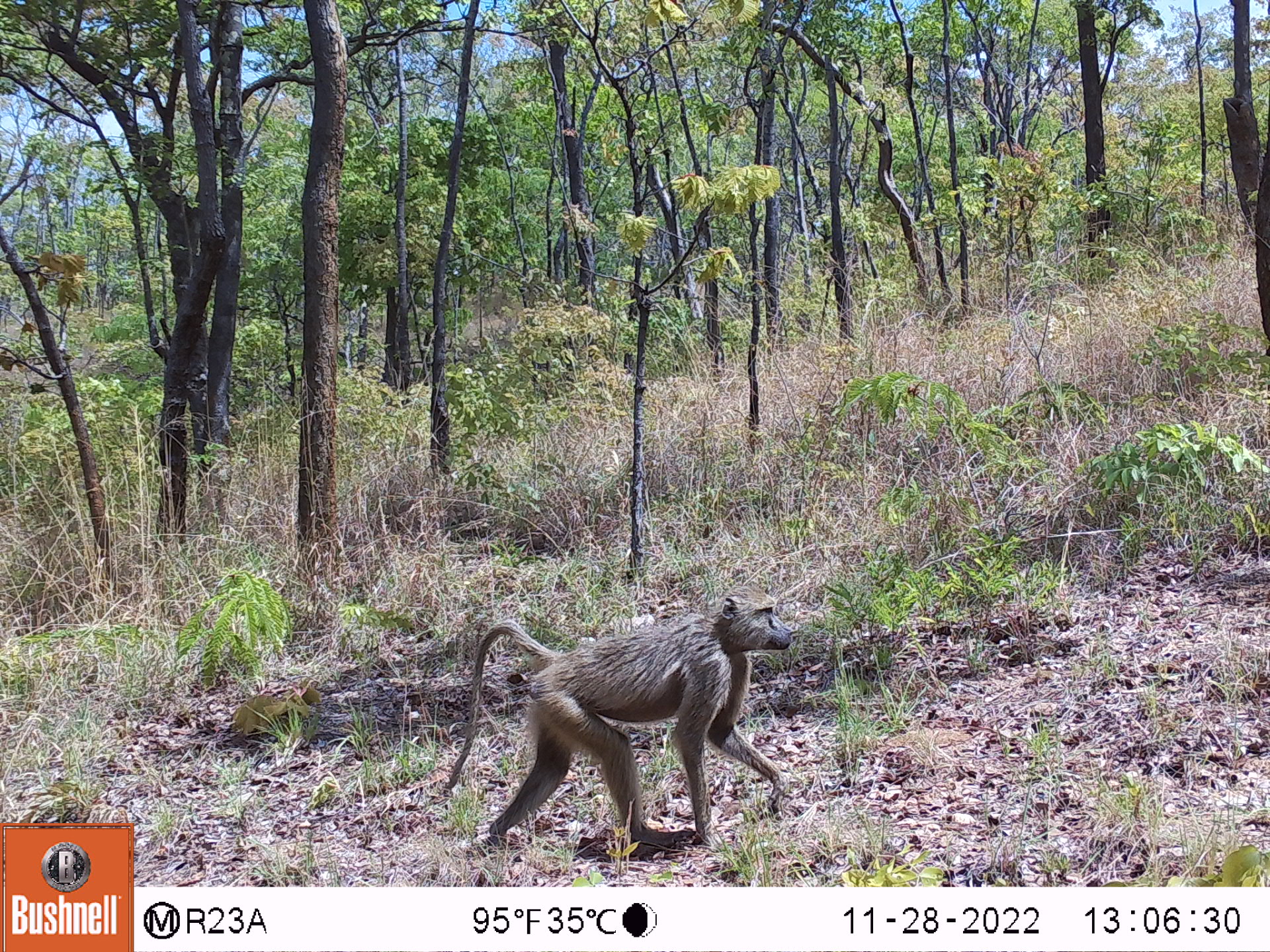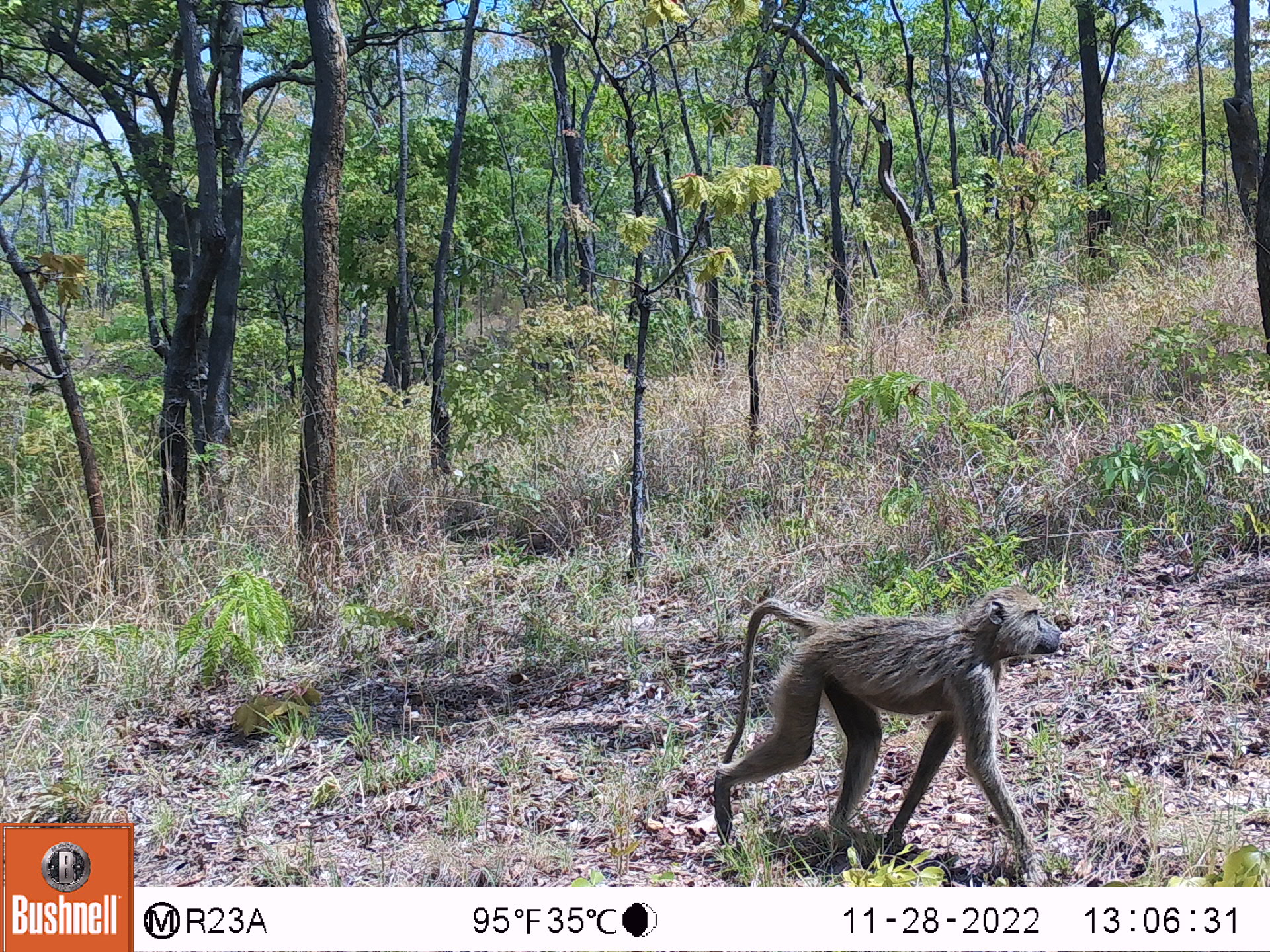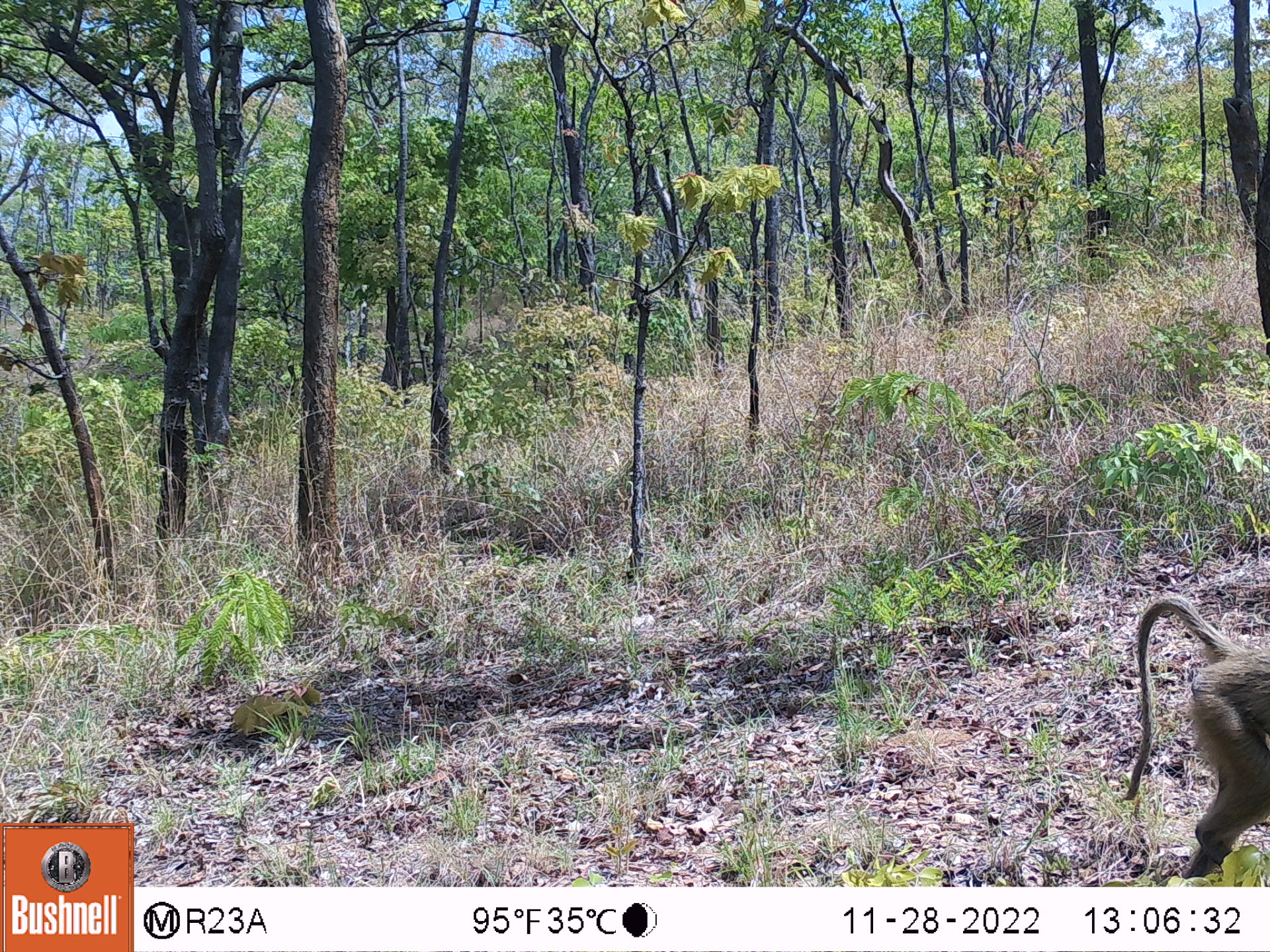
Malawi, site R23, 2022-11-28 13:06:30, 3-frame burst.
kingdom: Animalia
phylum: Chordata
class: Mammalia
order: Primates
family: Cercopithecidae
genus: Papio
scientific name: Papio cynocephalus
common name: yellow baboon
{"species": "yellow baboon (Papio cynocephalus)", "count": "1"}